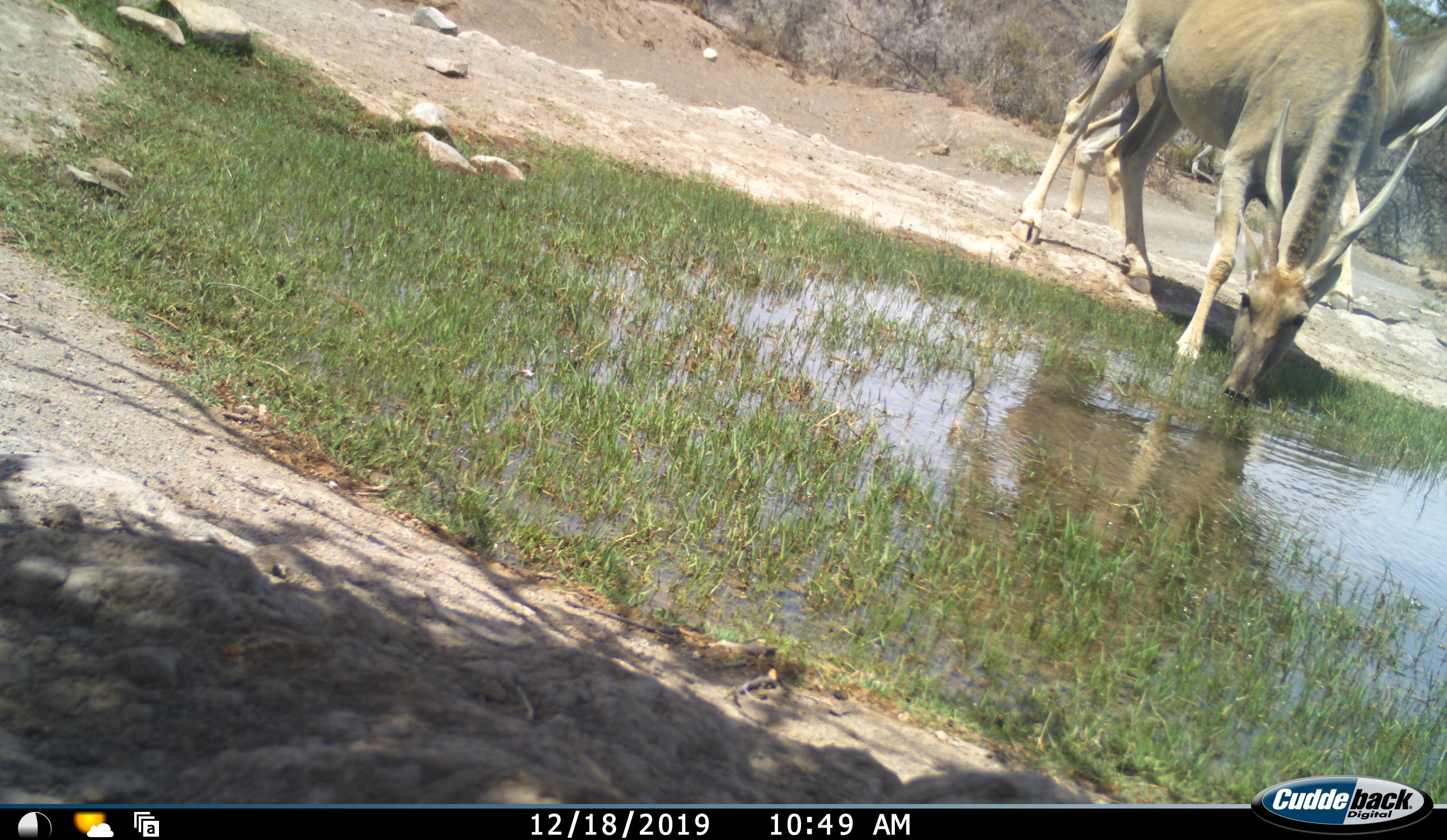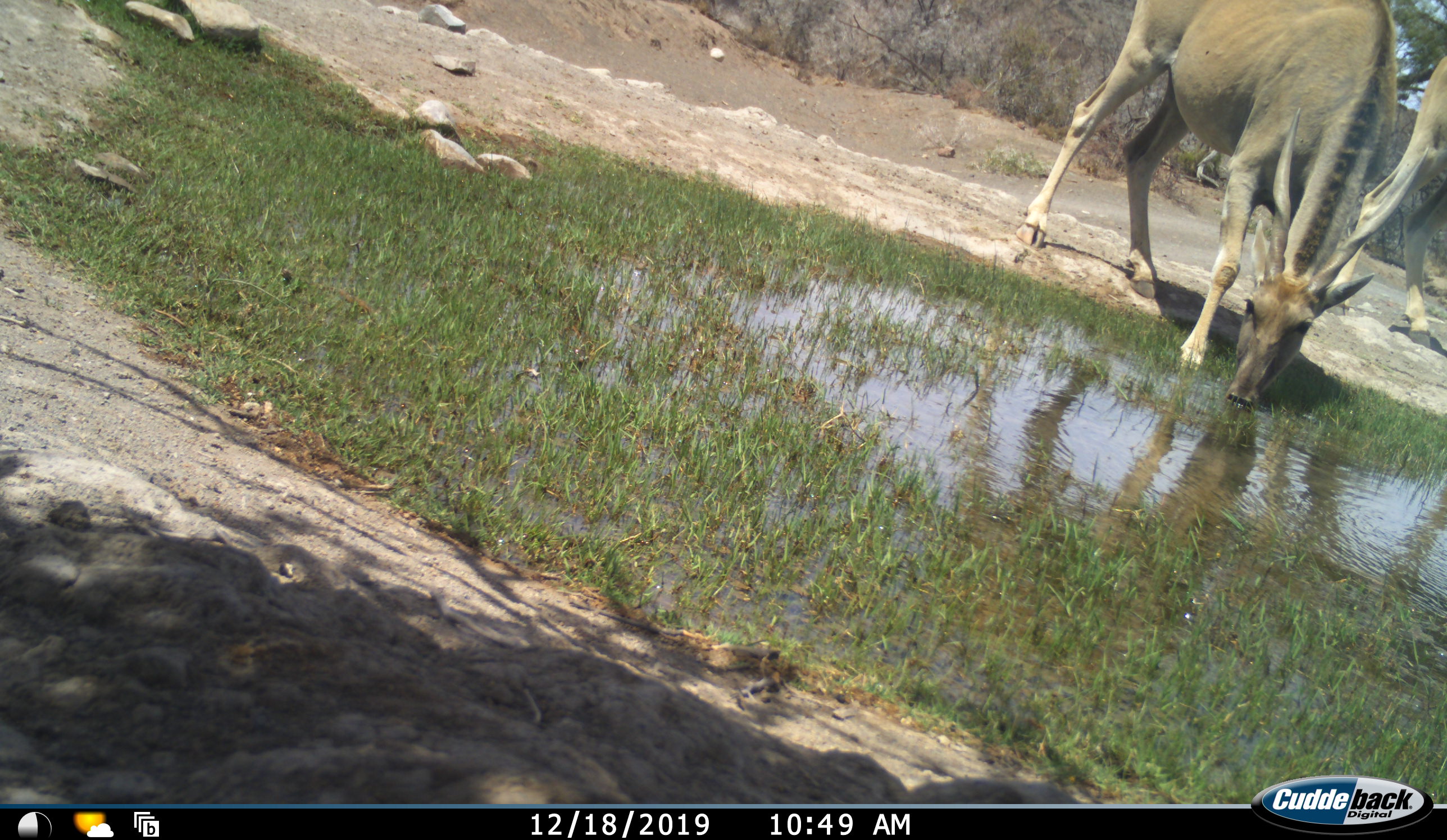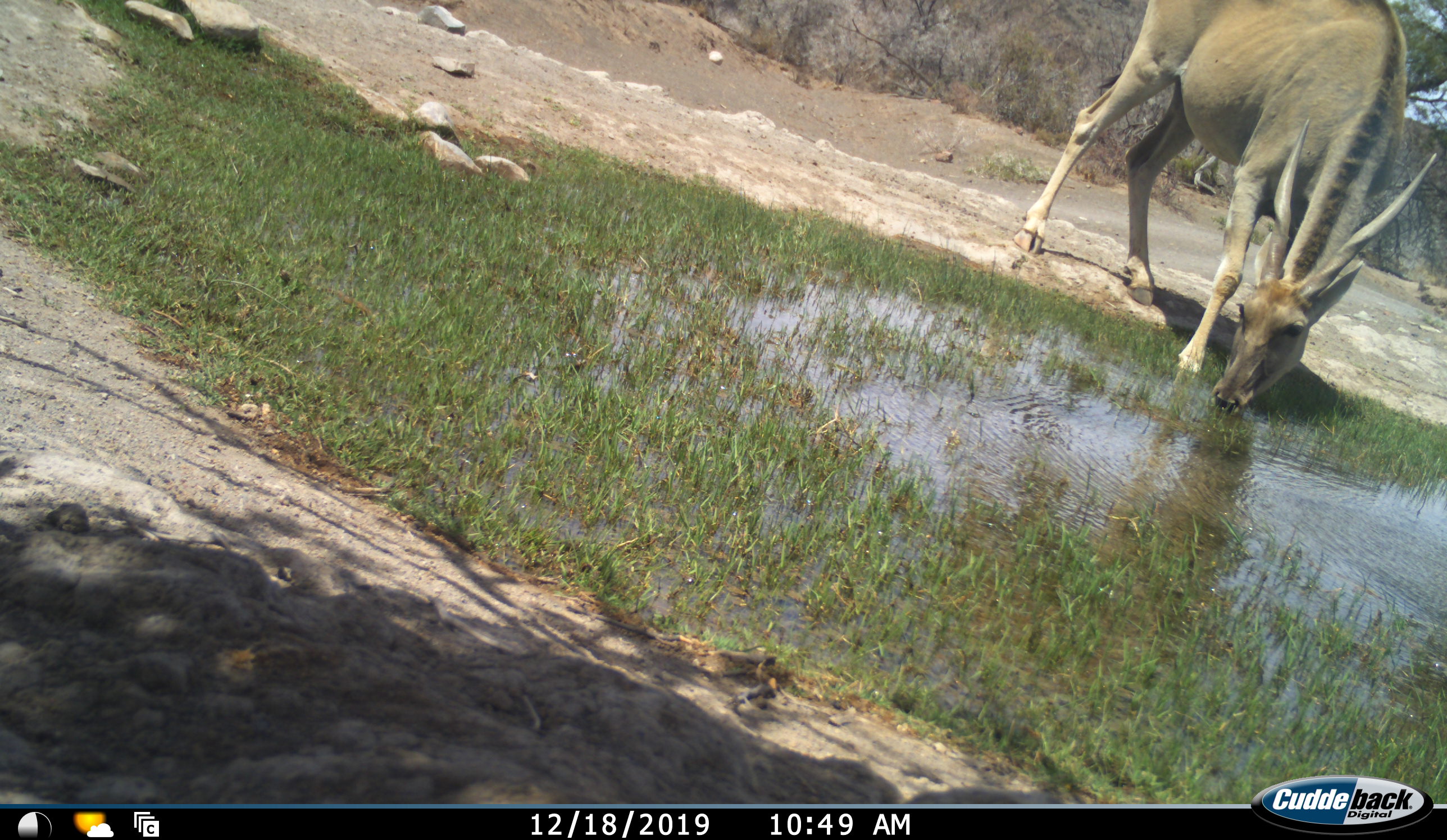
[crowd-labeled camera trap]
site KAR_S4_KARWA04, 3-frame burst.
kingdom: Animalia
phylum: Chordata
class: Mammalia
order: Artiodactyla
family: Bovidae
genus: Tragelaphus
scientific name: Tragelaphus oryx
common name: eland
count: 2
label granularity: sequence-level